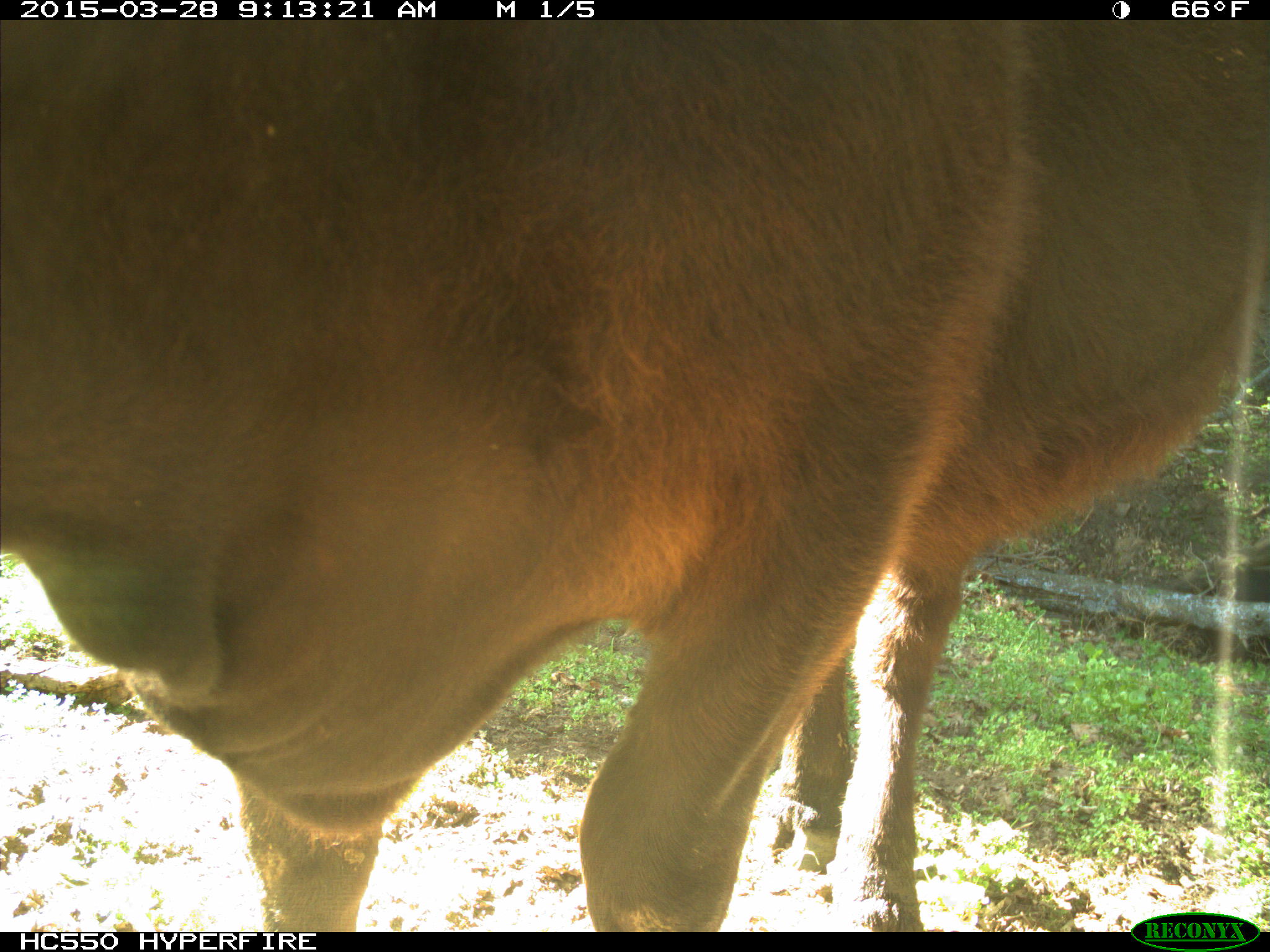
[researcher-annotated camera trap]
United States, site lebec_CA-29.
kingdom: Animalia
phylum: Chordata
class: Mammalia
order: Artiodactyla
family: Bovidae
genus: Bos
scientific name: Bos taurus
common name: domestic cow